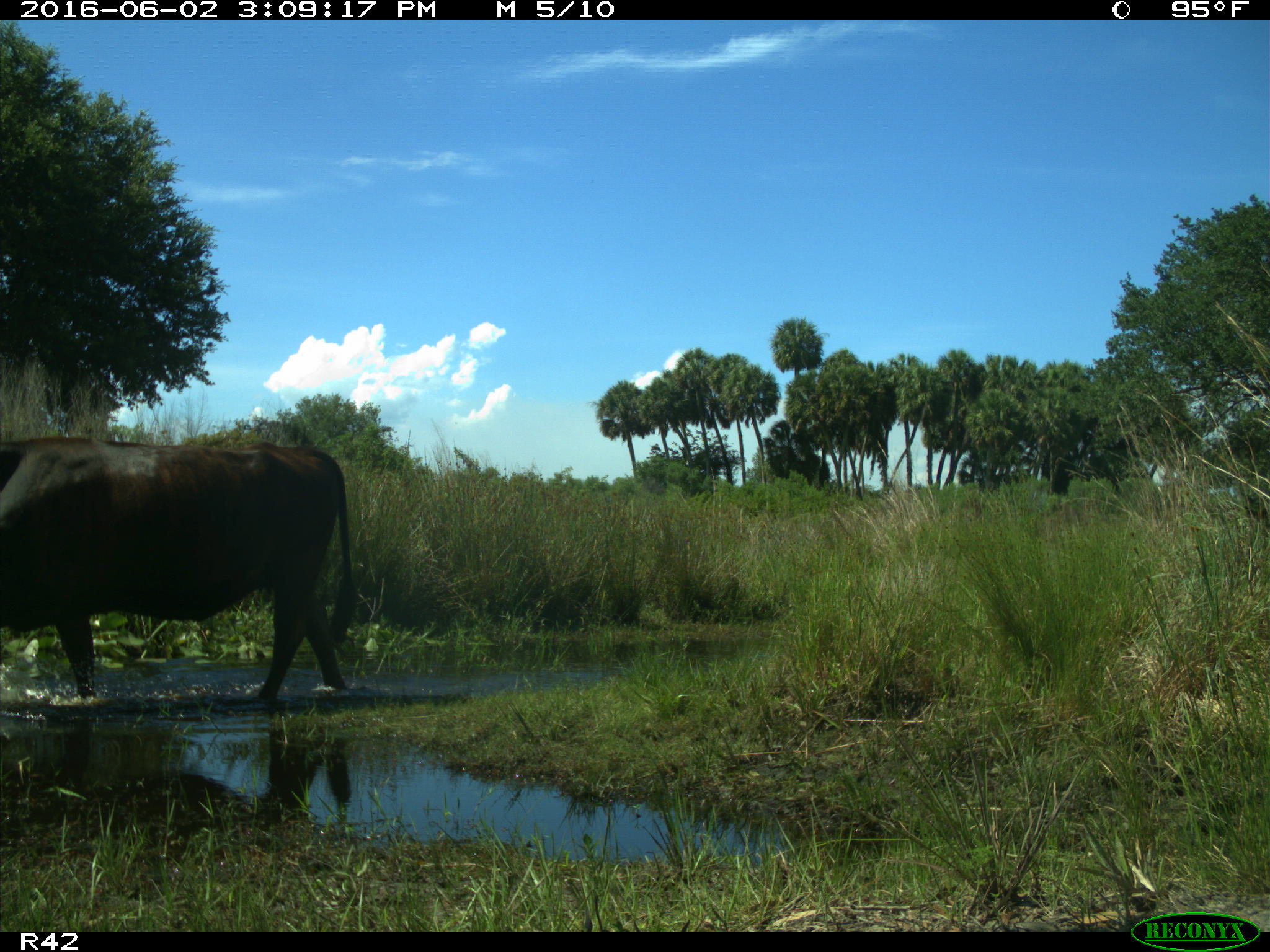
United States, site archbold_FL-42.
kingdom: Animalia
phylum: Chordata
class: Mammalia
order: Artiodactyla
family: Bovidae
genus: Bos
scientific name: Bos taurus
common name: domestic cow